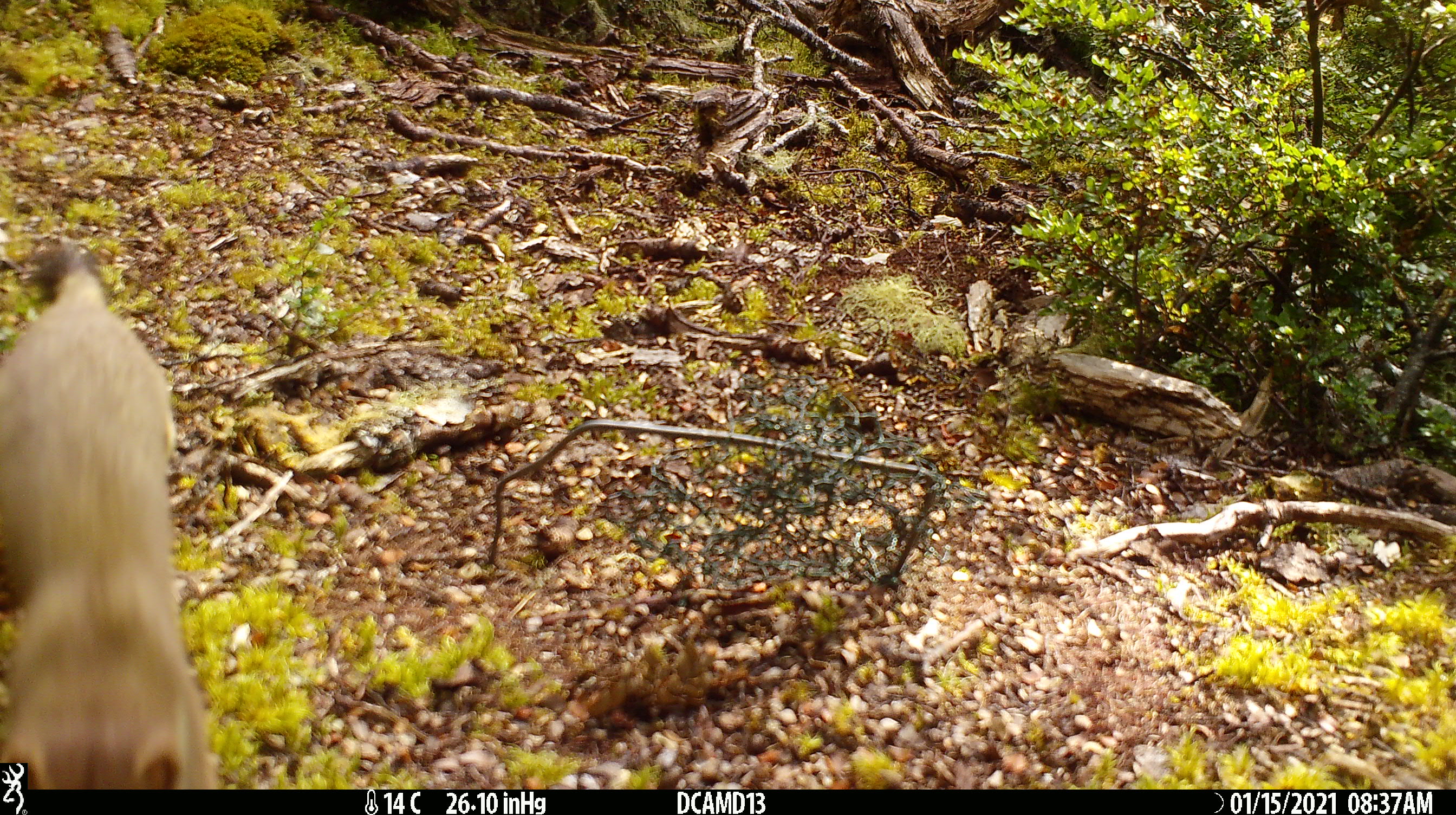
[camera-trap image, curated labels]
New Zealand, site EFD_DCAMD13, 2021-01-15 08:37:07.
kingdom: Animalia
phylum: Chordata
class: Mammalia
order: Carnivora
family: Mustelidae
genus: Mustela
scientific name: Mustela erminea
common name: stoat